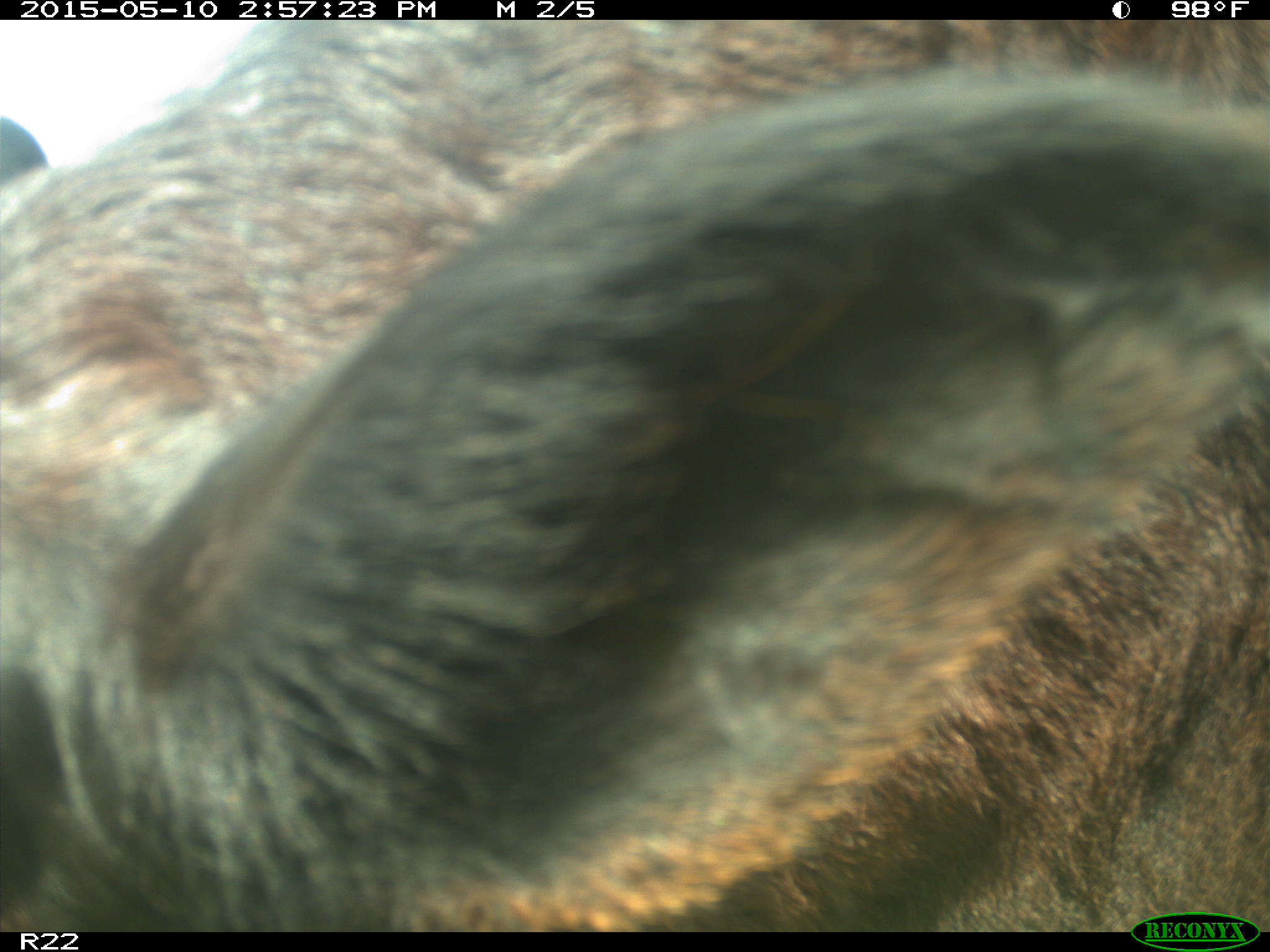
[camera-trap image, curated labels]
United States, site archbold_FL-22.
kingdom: Animalia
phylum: Chordata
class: Mammalia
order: Artiodactyla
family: Bovidae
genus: Bos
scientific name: Bos taurus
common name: domestic cow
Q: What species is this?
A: Bos taurus (domestic cow).